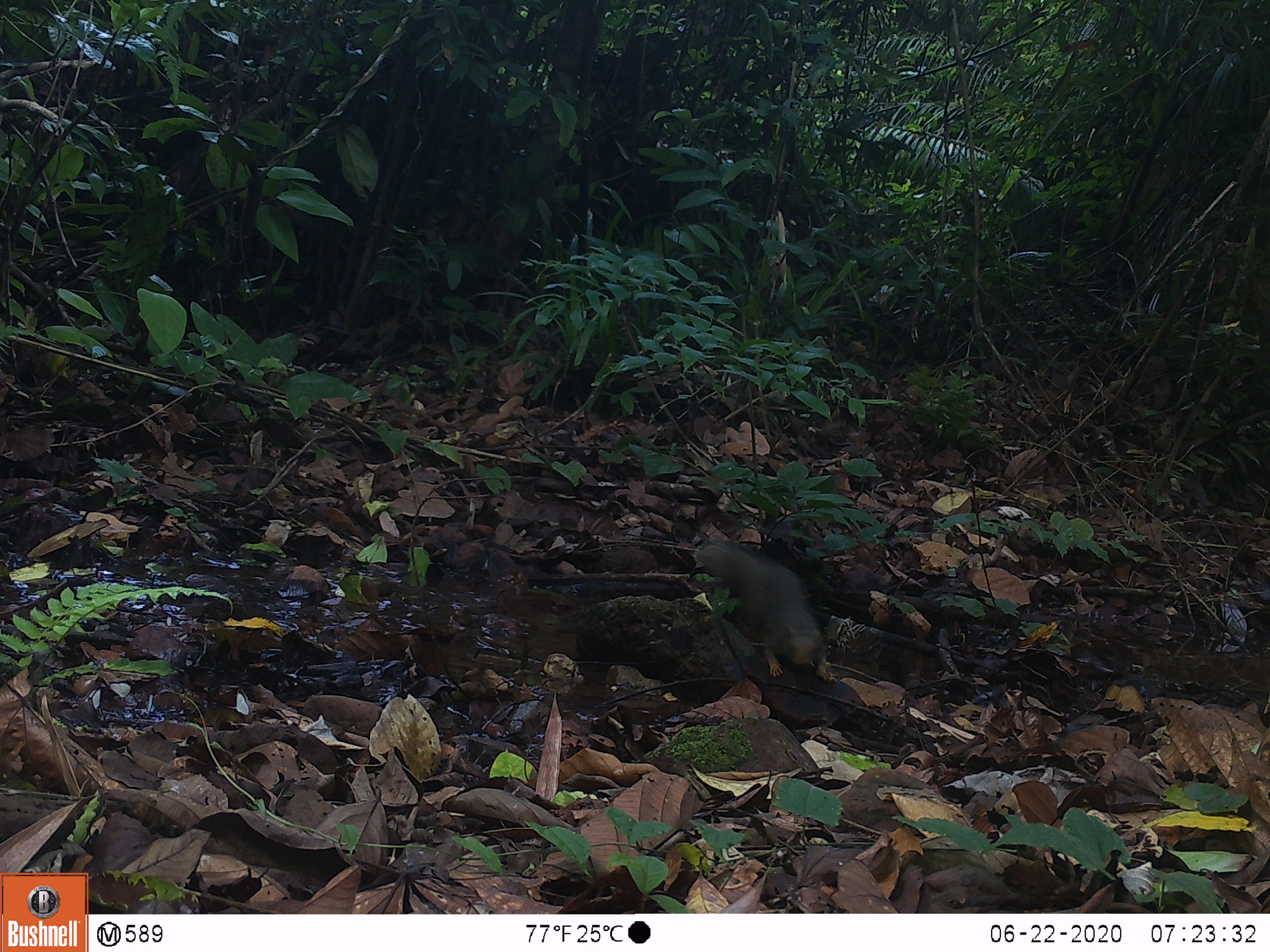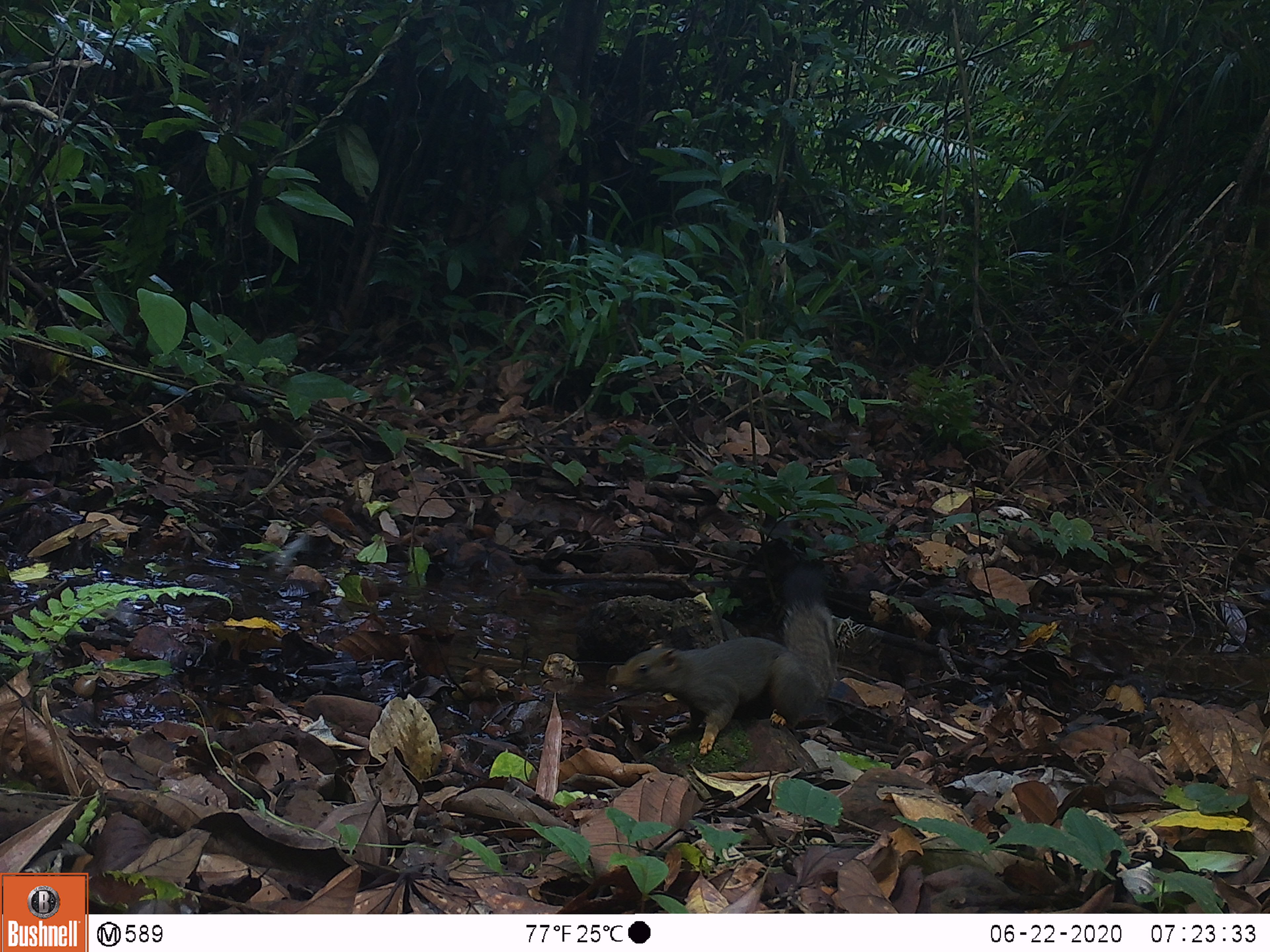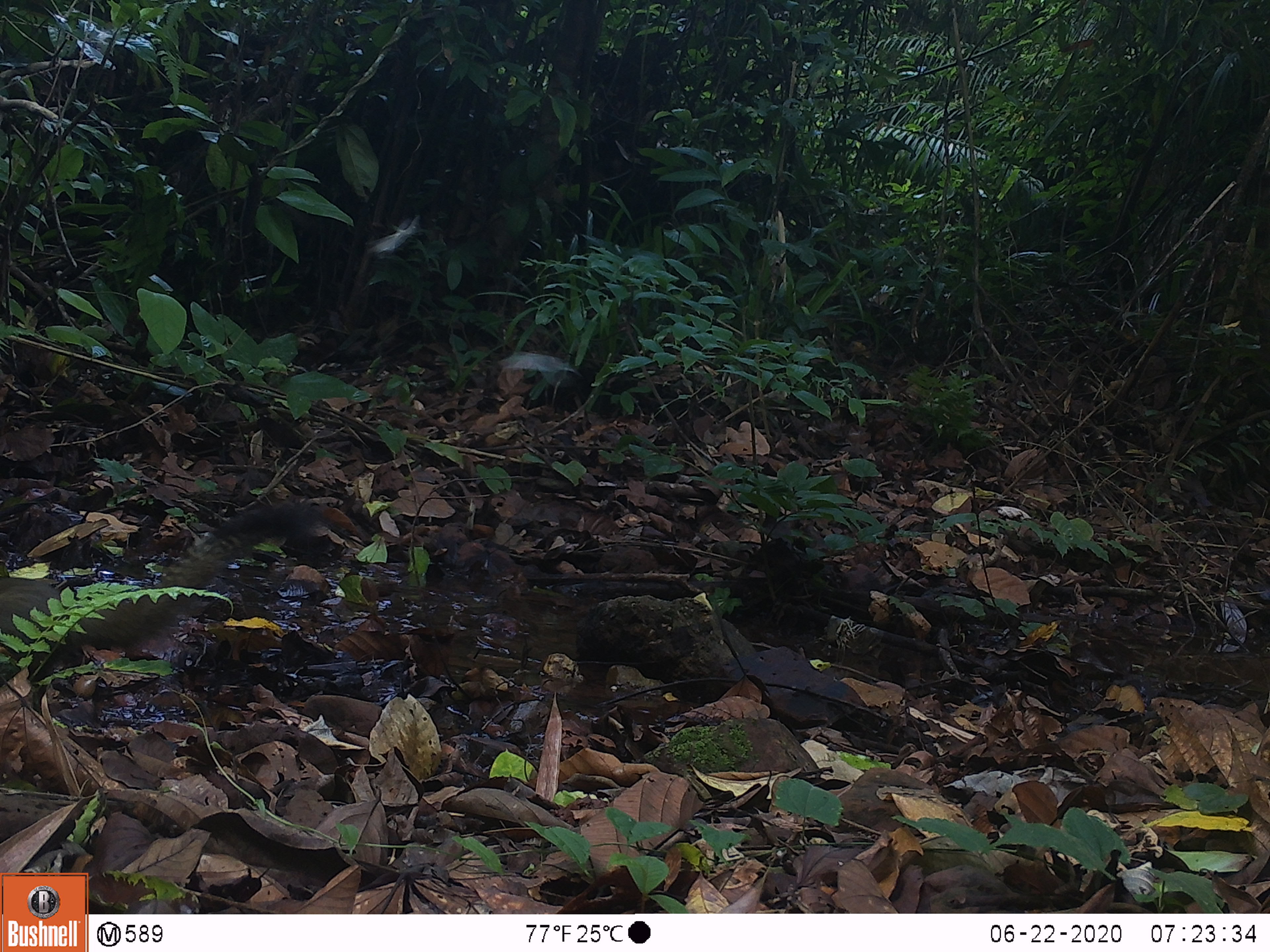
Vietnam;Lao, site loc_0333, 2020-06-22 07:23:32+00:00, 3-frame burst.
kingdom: Animalia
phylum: Chordata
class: Mammalia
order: Rodentia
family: Sciuridae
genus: Callosciurus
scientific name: Callosciurus erythraeus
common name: pallas's squirrel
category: pallass squirrel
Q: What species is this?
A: Pallass squirrel (pallas's squirrel) (Callosciurus erythraeus).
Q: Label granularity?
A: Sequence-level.